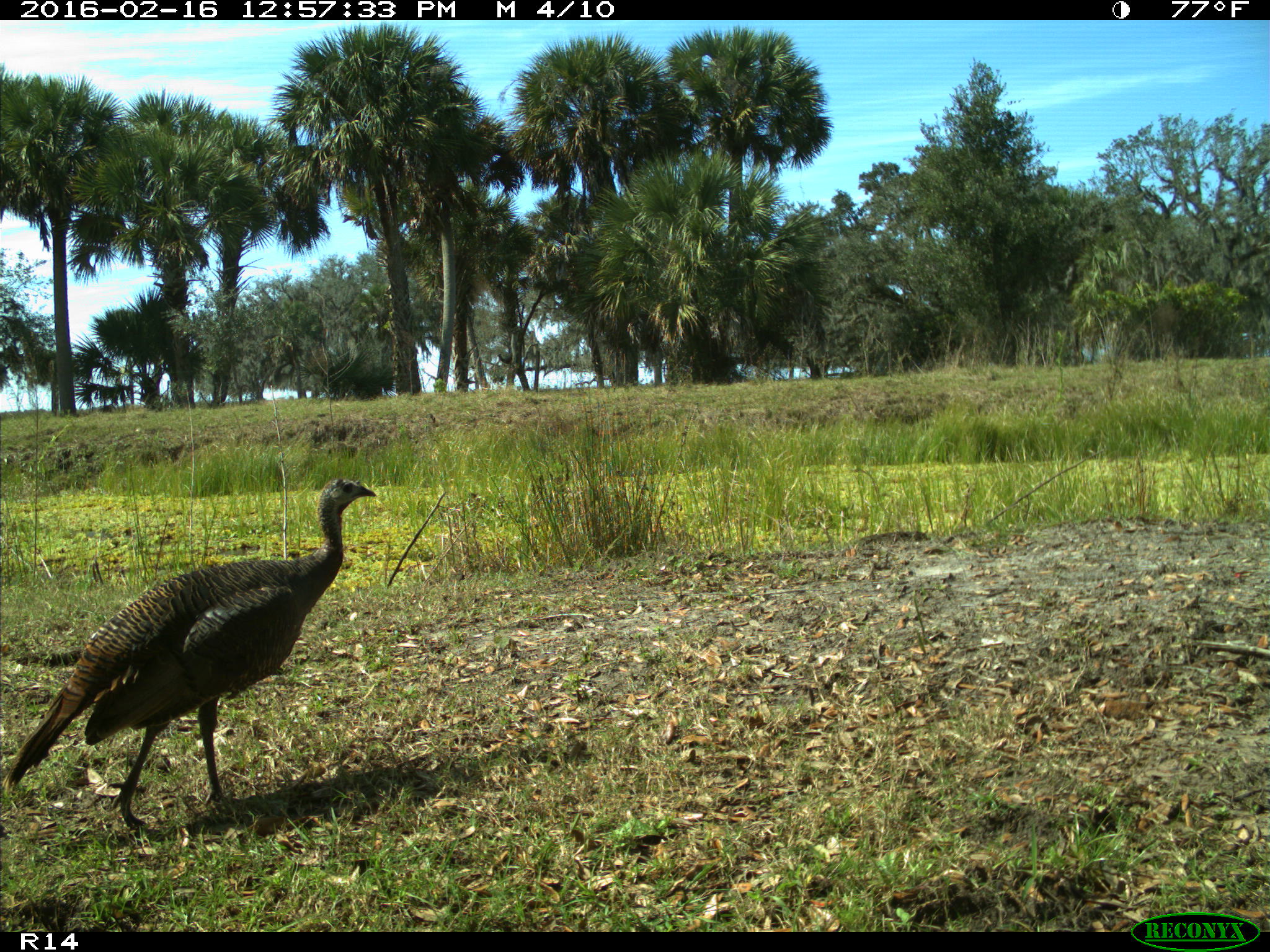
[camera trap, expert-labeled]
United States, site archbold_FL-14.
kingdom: Animalia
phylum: Chordata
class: Aves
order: Galliformes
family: Phasianidae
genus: Meleagris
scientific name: Meleagris gallopavo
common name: wild turkey